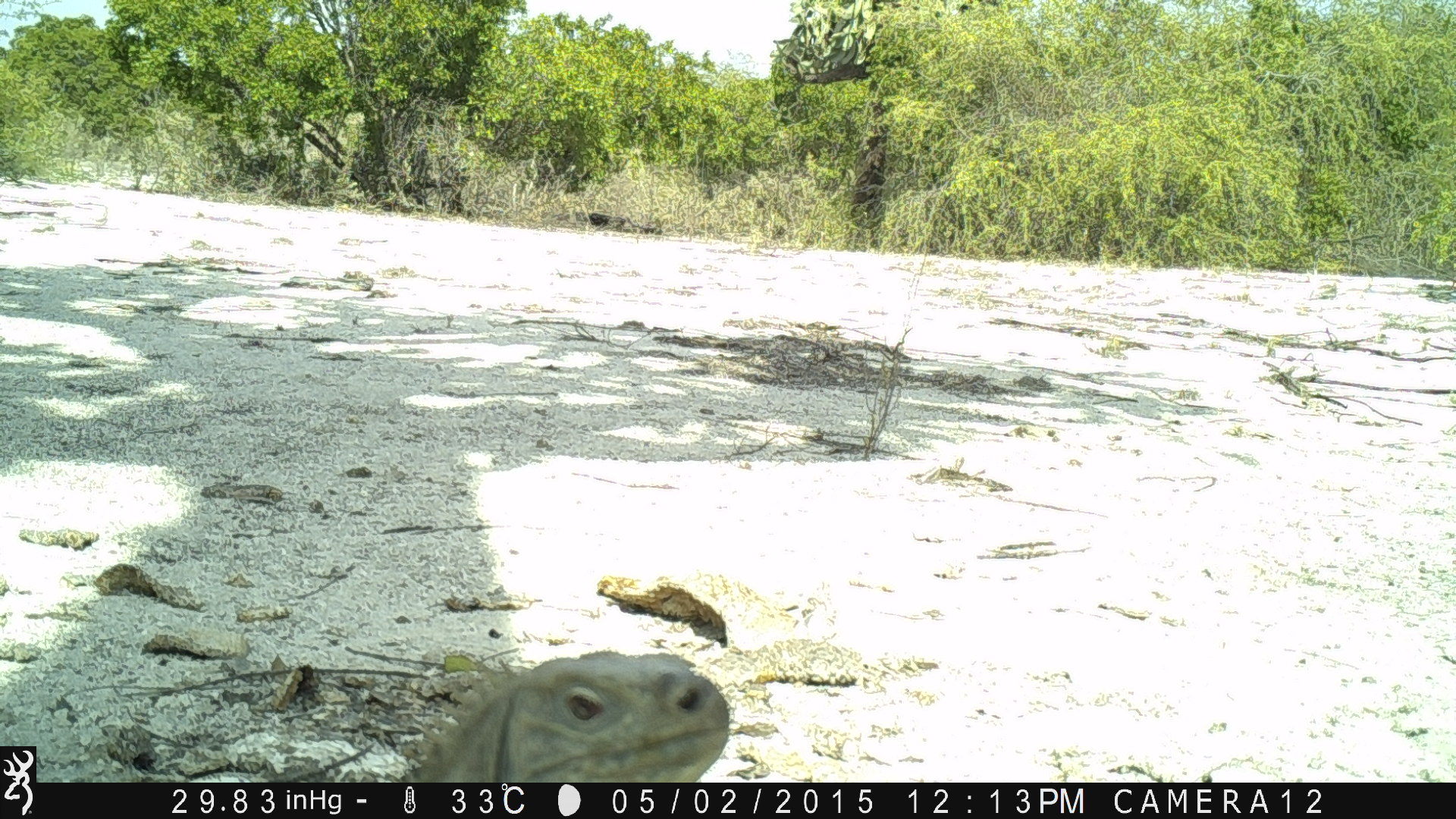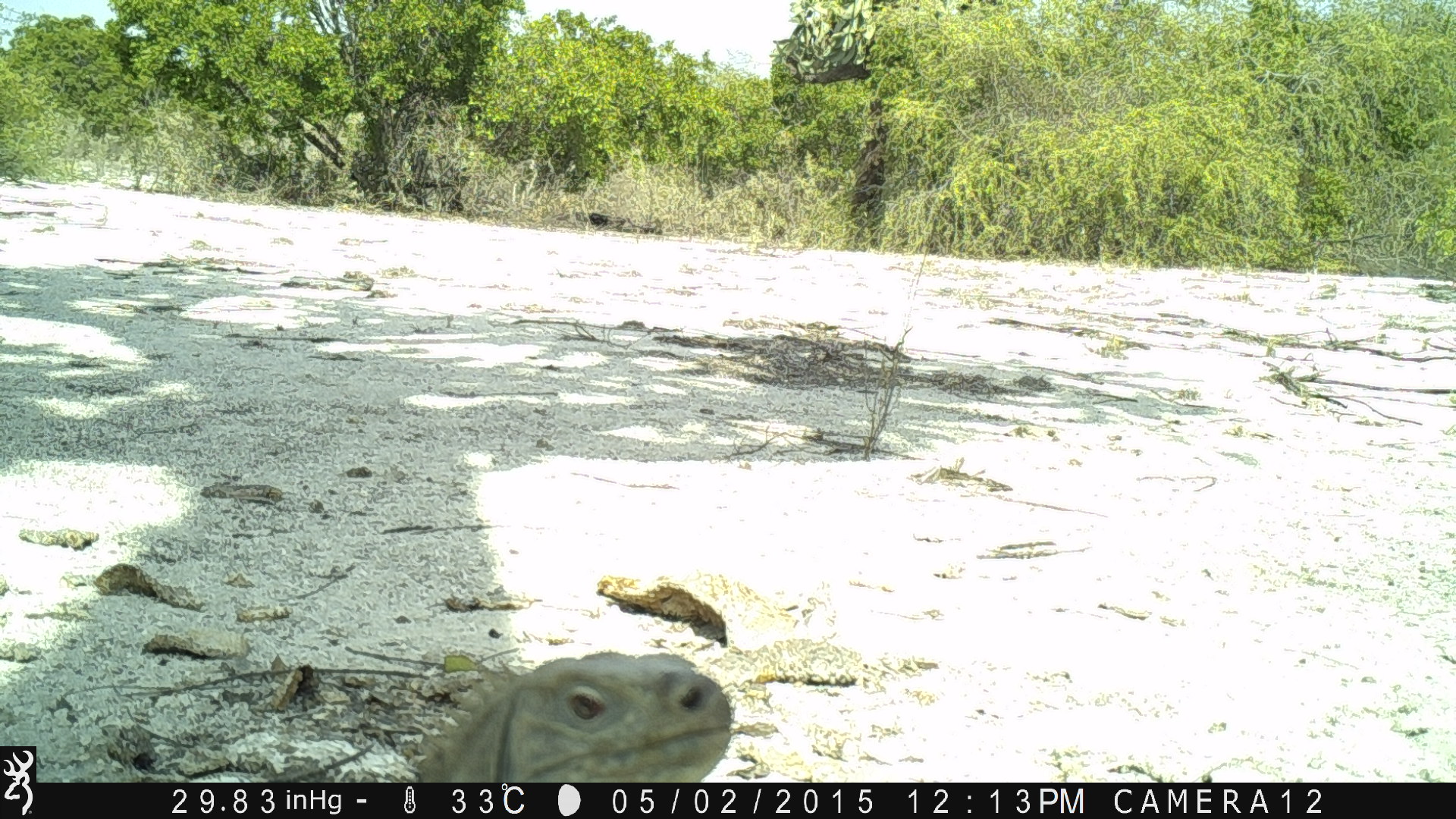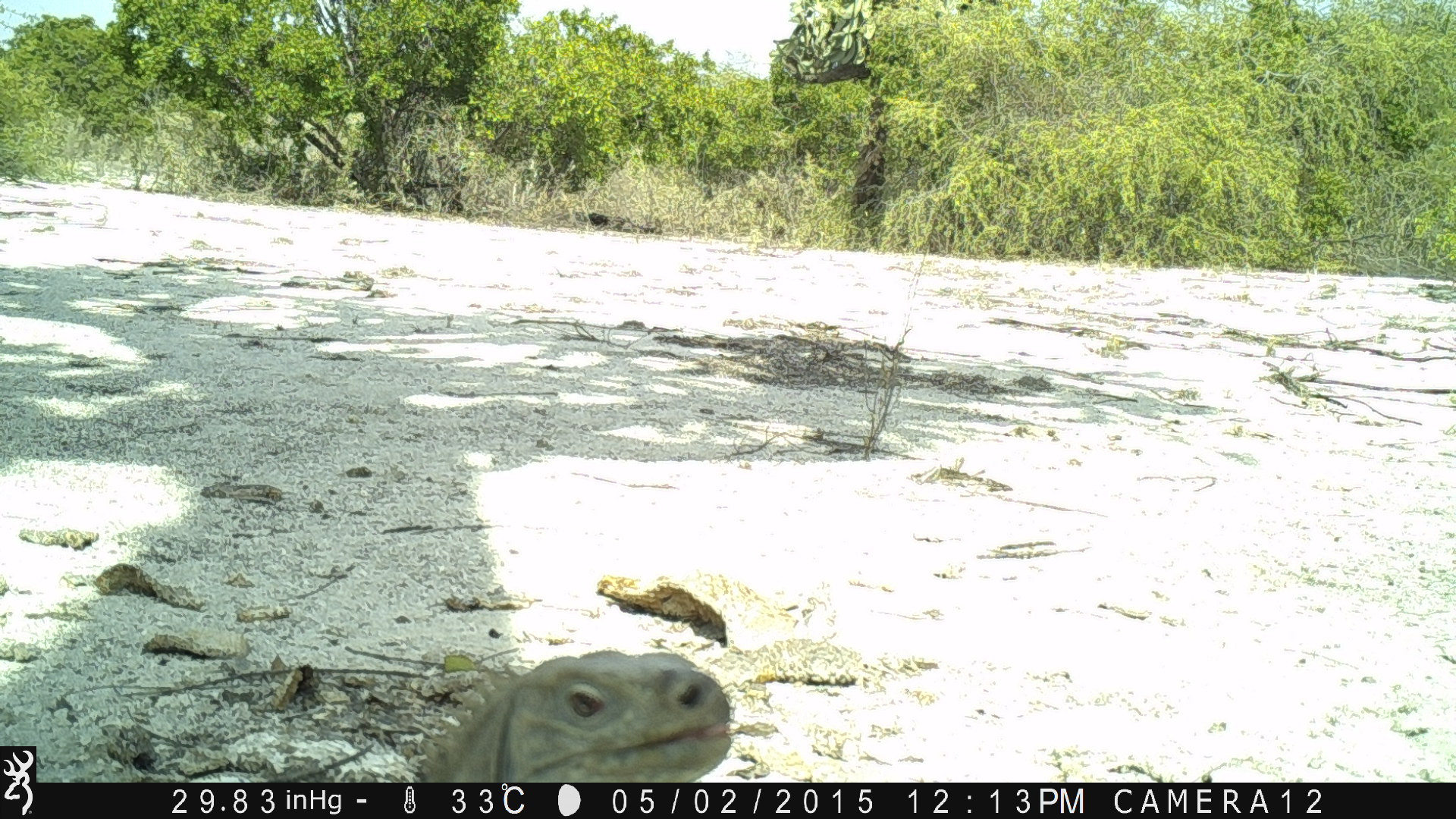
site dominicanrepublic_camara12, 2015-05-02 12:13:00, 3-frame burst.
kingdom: Animalia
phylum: Chordata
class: Reptilia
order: Squamata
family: Iguanidae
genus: Iguana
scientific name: Iguana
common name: typical iguanas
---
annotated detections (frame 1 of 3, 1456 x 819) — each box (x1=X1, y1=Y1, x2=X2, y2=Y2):
iguana: (x1=397, y1=650, x2=728, y2=782)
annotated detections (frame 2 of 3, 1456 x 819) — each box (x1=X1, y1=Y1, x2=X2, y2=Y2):
iguana: (x1=400, y1=649, x2=734, y2=781)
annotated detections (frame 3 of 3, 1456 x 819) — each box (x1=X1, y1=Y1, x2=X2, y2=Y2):
iguana: (x1=403, y1=648, x2=734, y2=783)